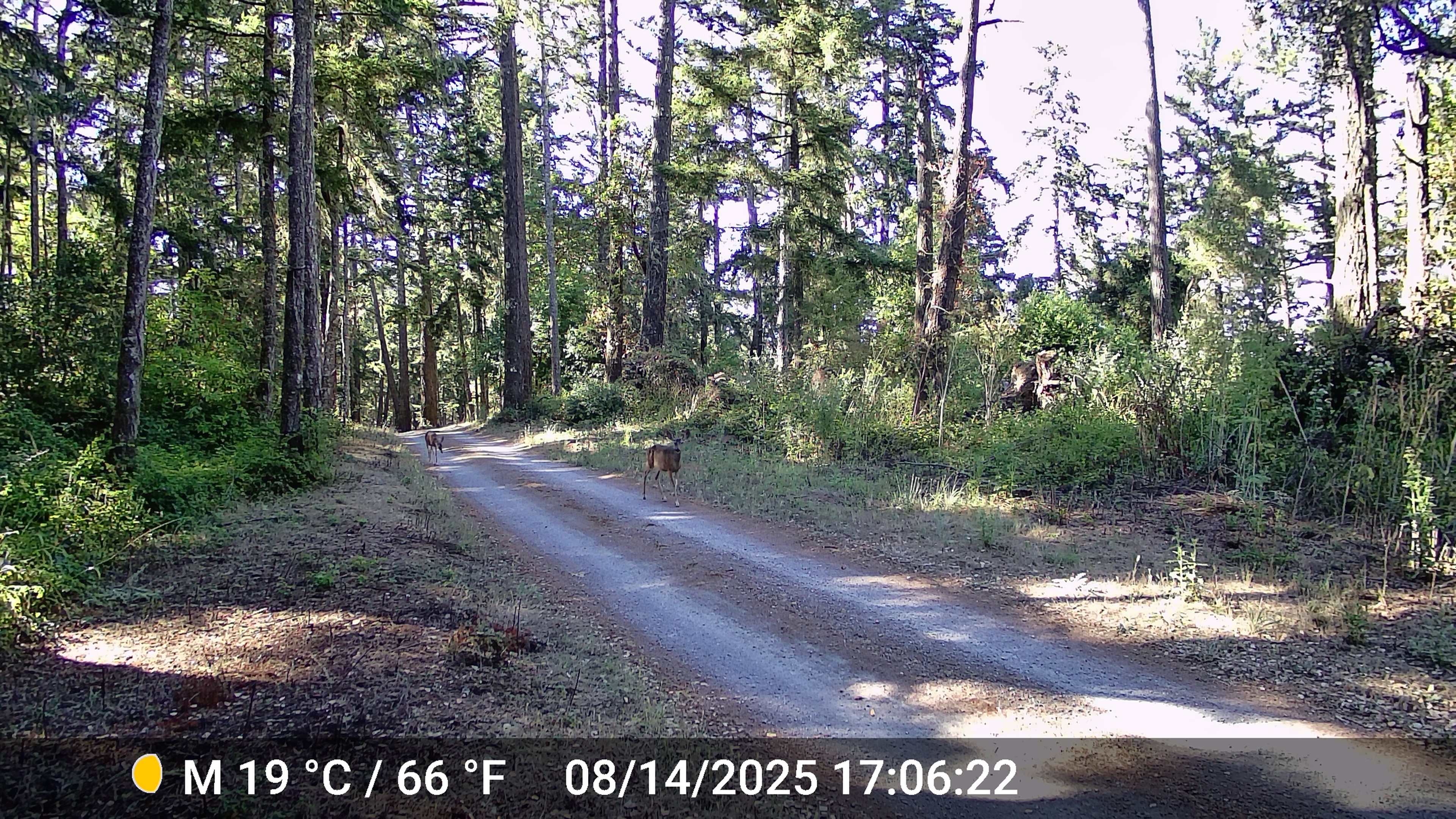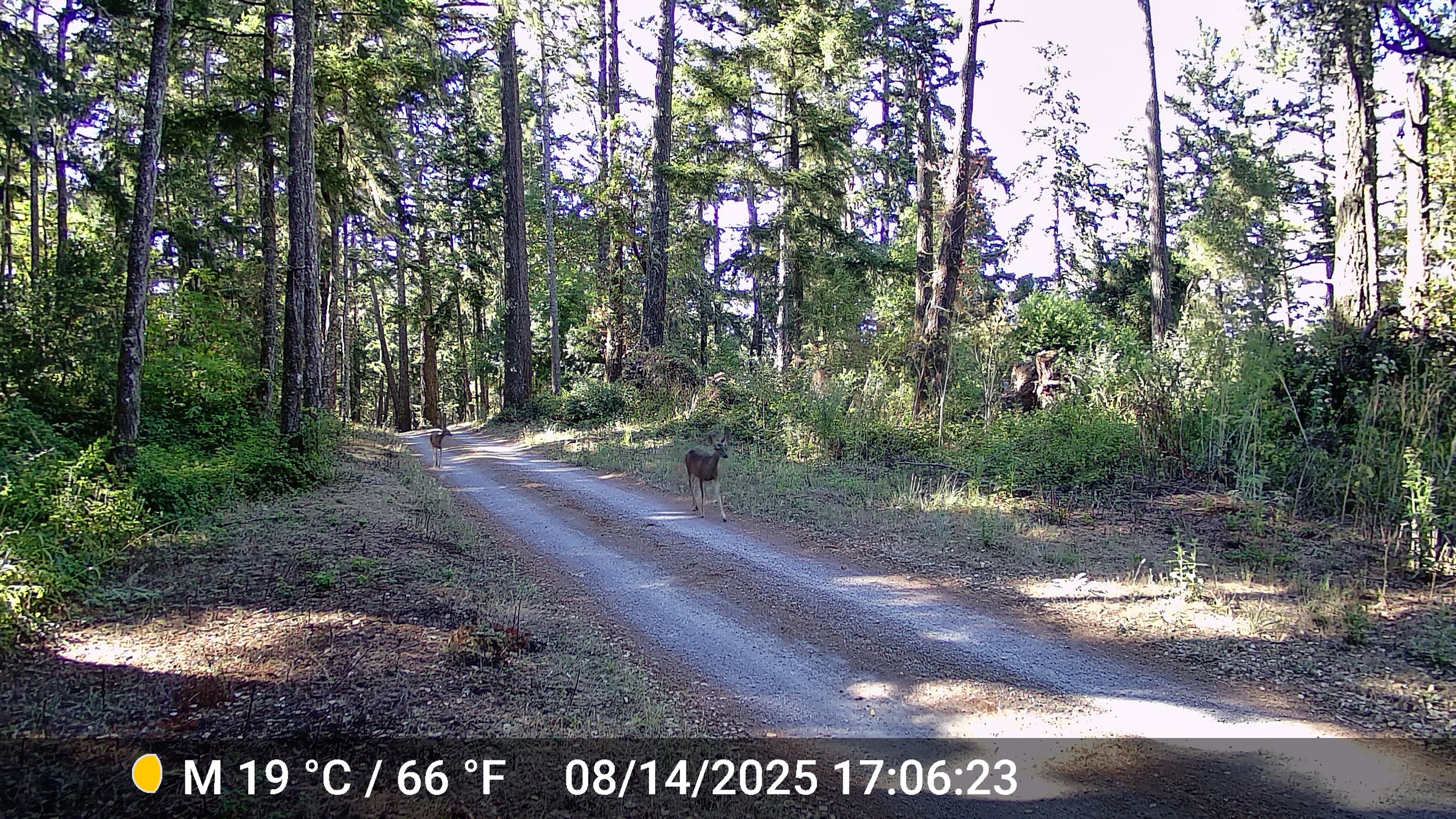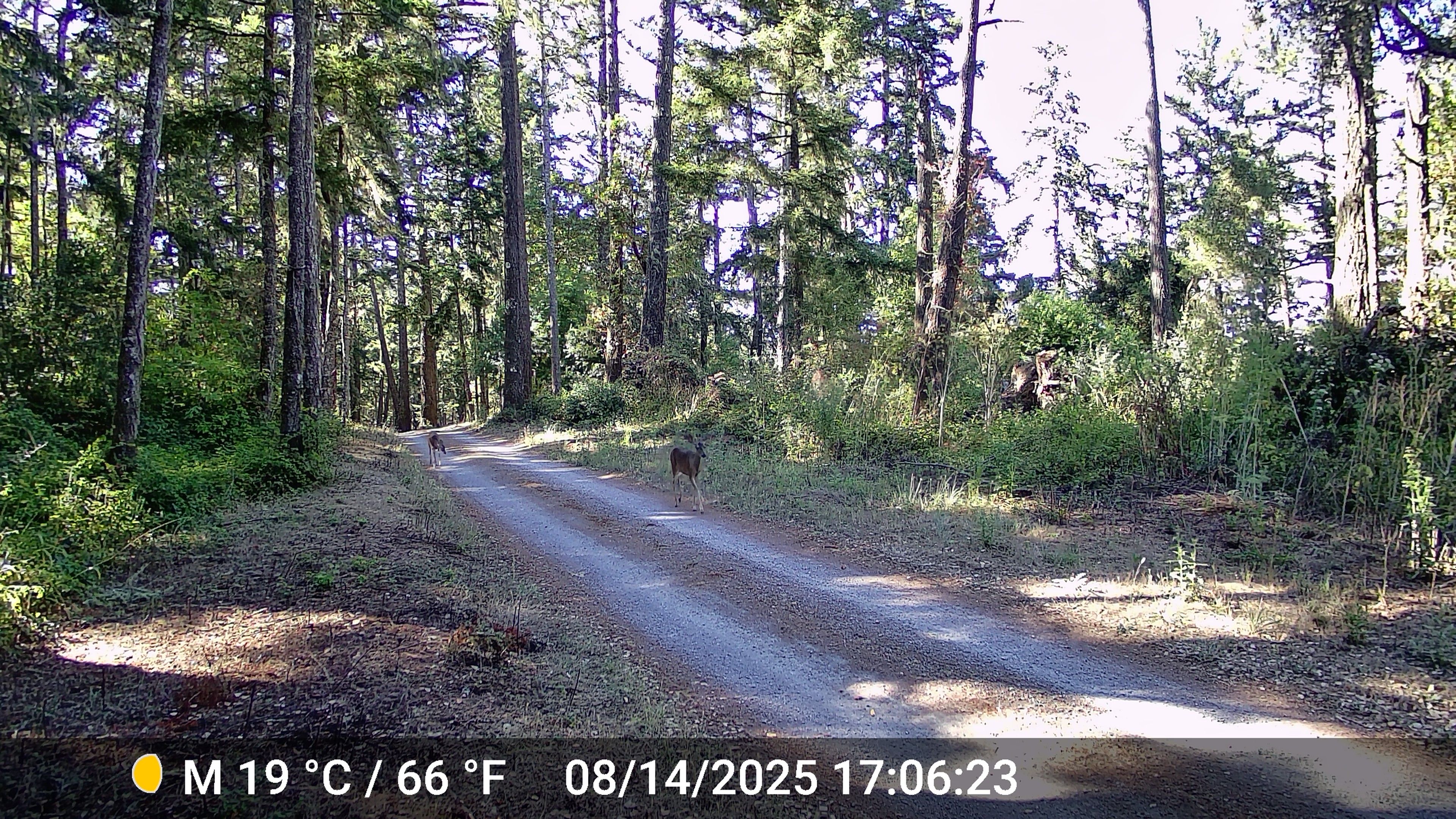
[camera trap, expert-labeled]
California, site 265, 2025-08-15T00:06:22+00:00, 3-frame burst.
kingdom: Animalia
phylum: Chordata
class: Mammalia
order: Artiodactyla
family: Cervidae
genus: Odocoileus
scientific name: Odocoileus hemionus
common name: mule deer